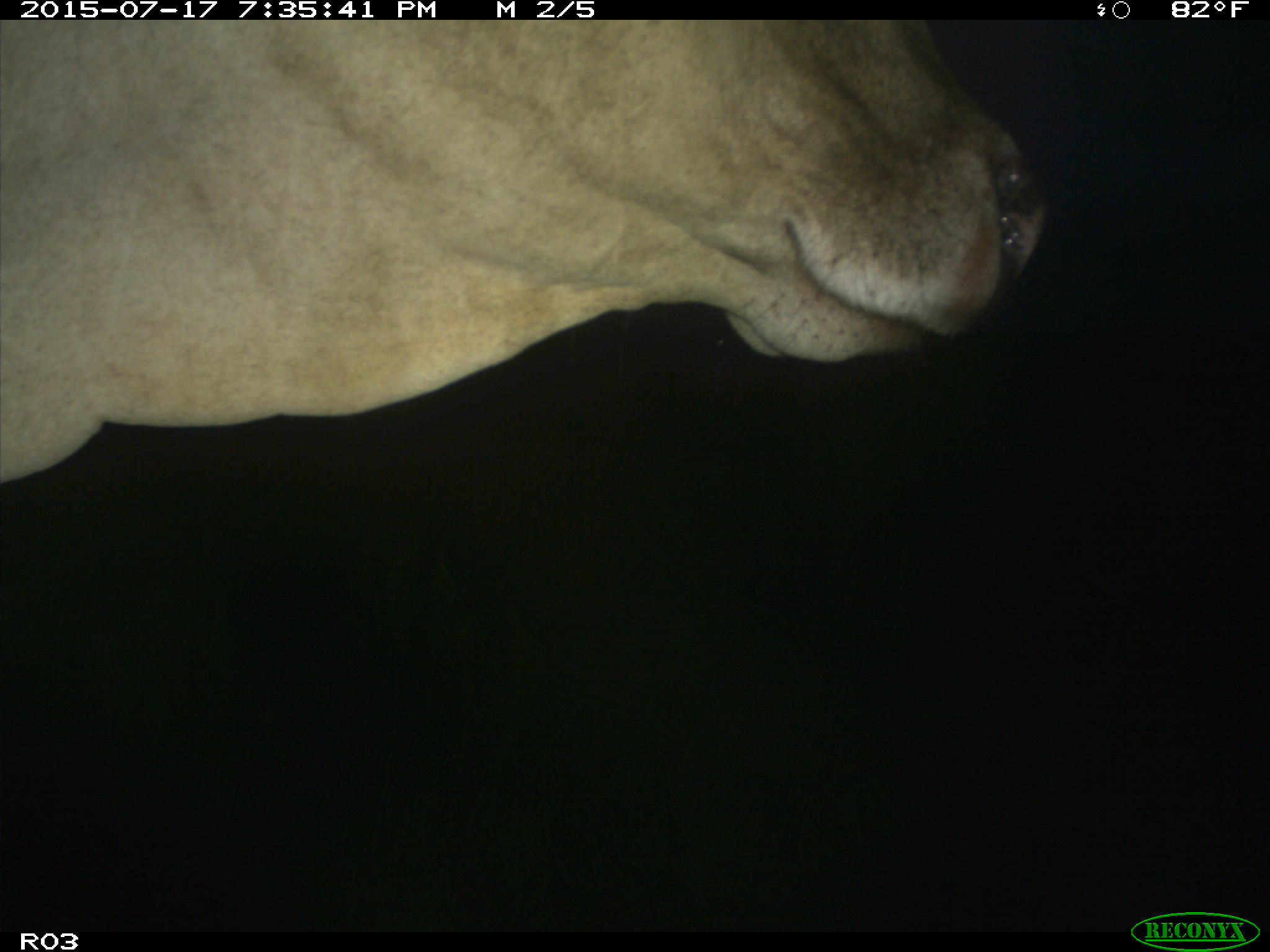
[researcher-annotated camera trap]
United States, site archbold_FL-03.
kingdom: Animalia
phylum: Chordata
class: Mammalia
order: Artiodactyla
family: Bovidae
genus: Bos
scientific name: Bos taurus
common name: domestic cow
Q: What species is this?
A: Bos taurus (domestic cow).